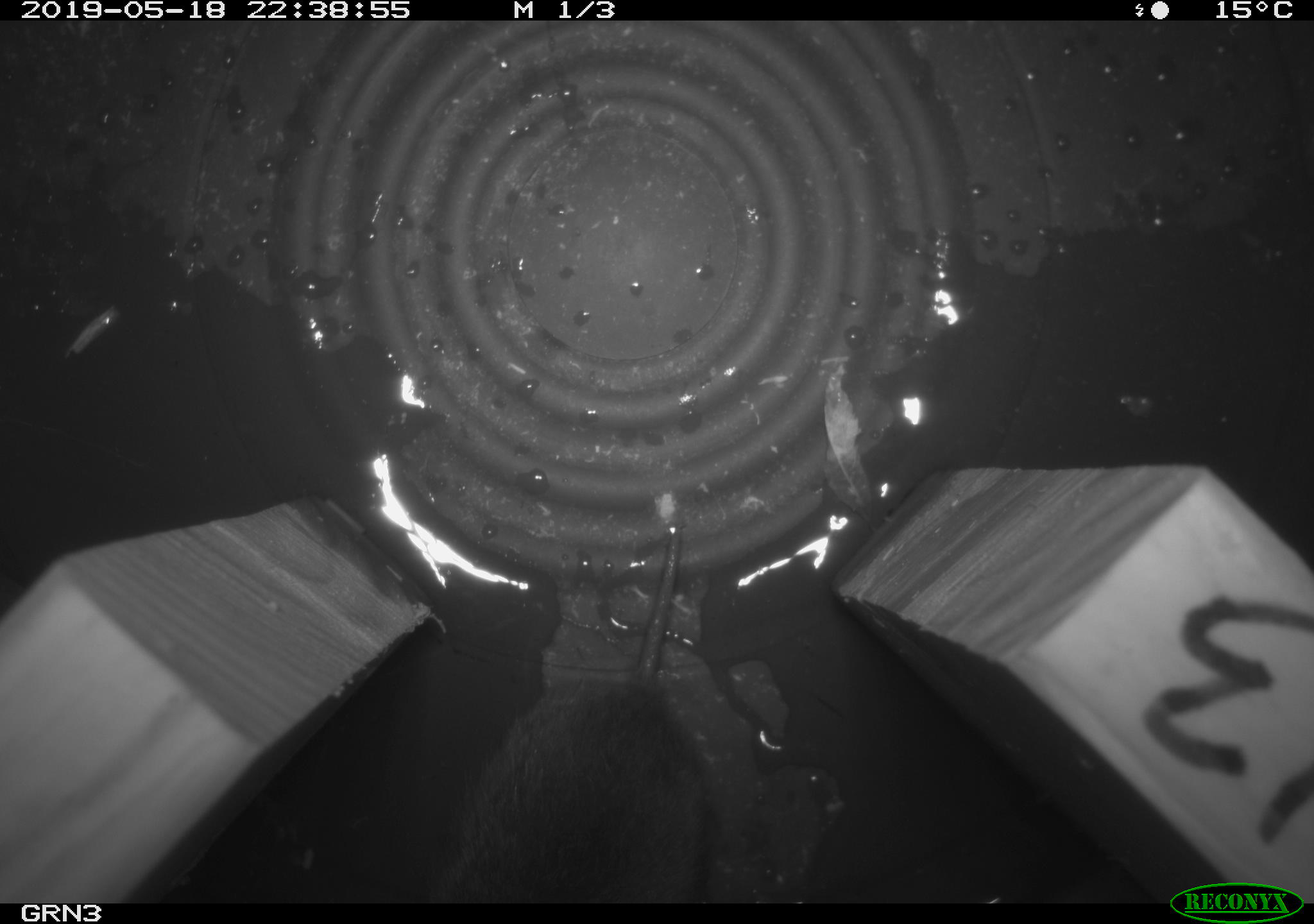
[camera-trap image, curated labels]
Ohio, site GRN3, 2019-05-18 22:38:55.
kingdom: Animalia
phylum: Chordata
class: Mammalia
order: Rodentia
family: Cricetidae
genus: Microtus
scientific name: Microtus pennsylvanicus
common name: meadow vole